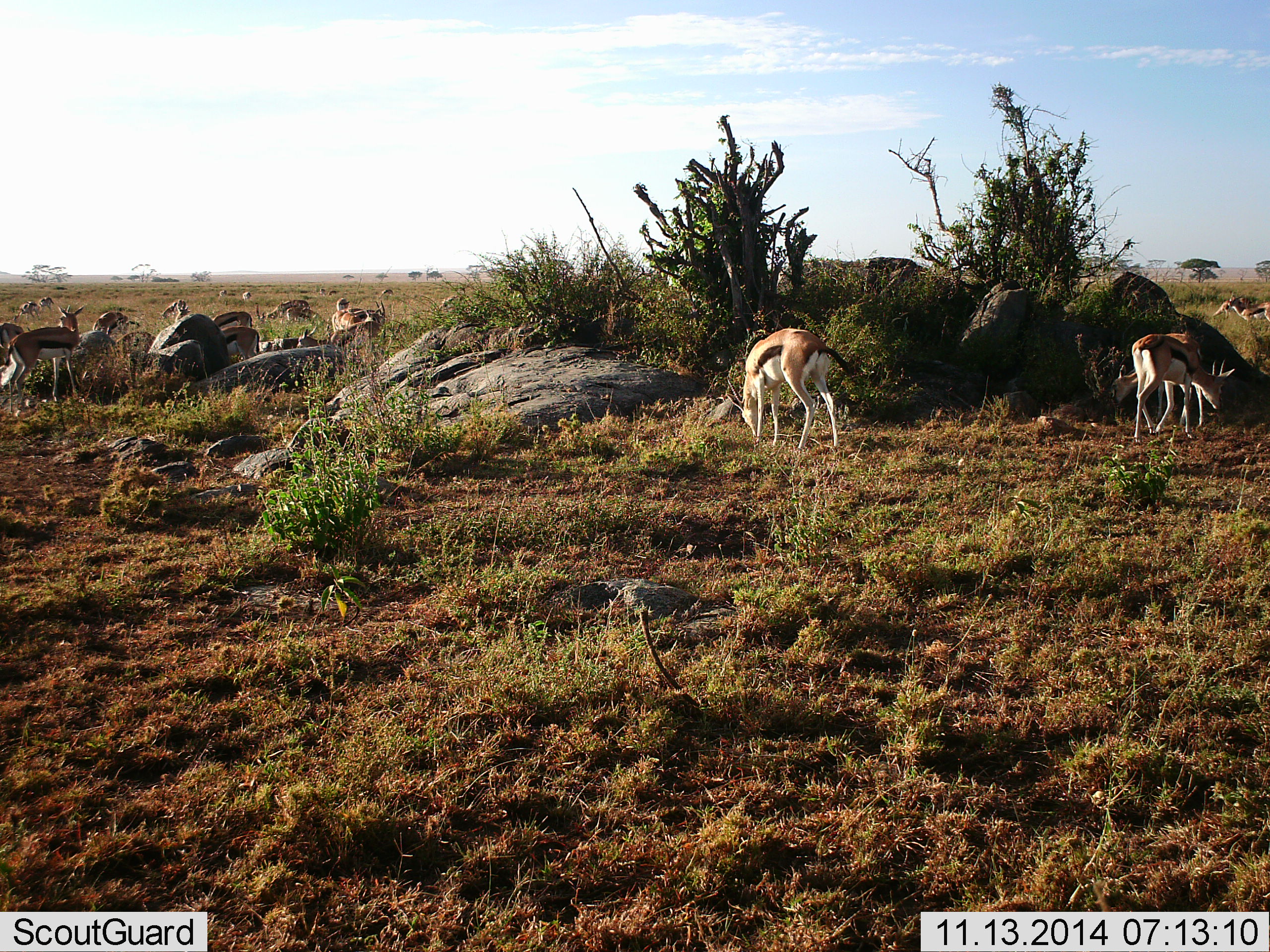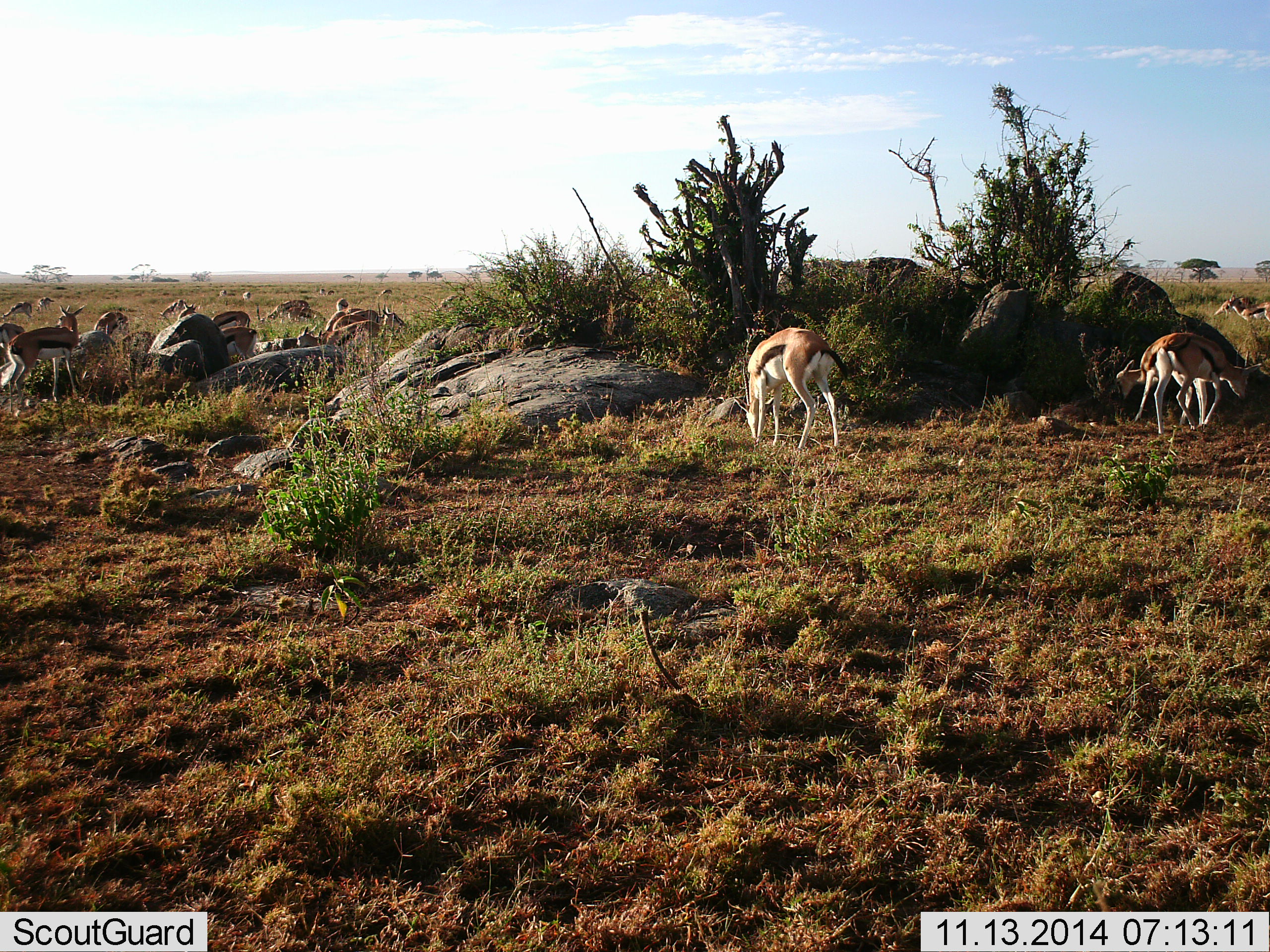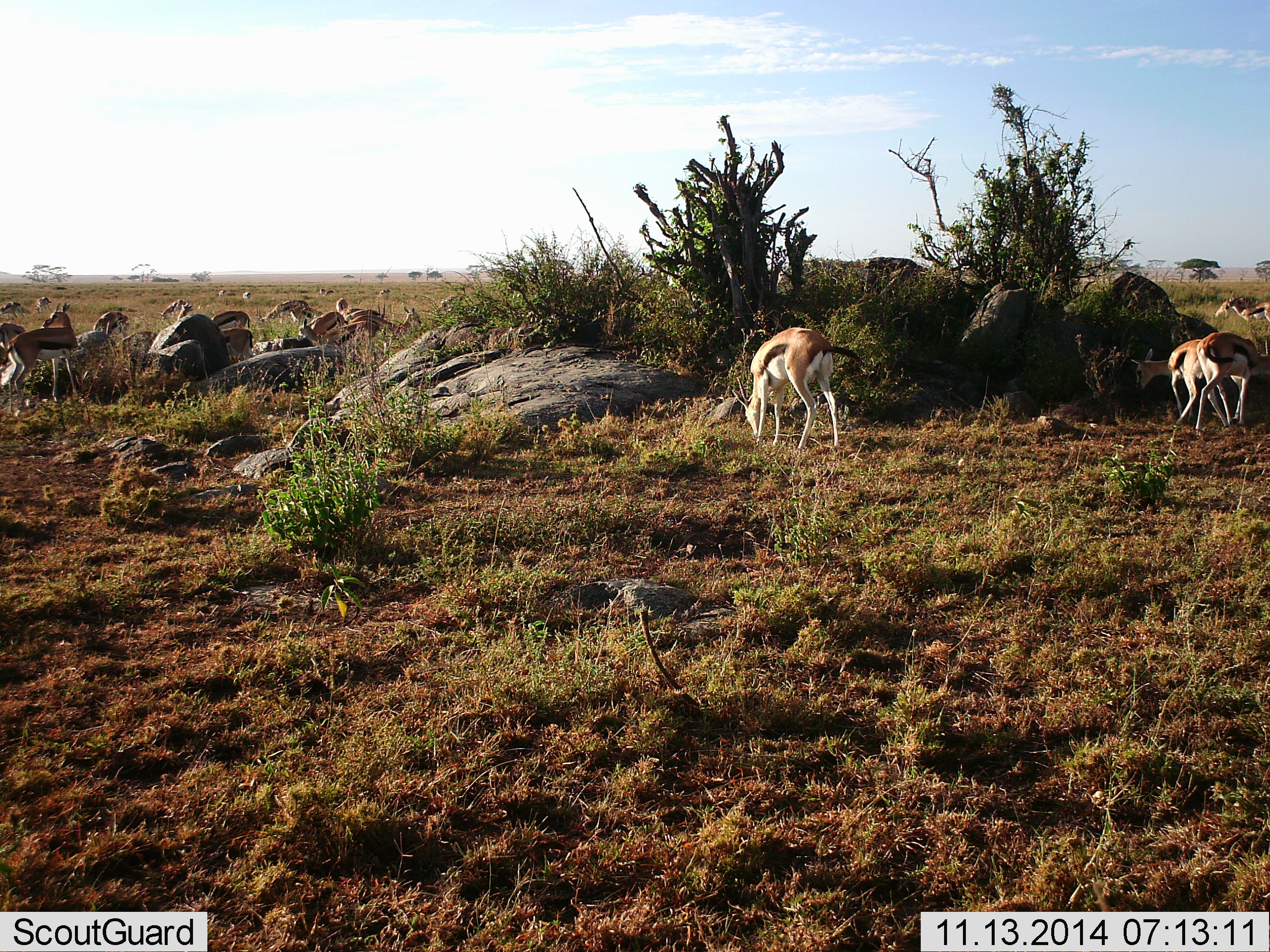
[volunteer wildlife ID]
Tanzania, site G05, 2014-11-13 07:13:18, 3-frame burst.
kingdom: Animalia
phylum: Chordata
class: Mammalia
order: Artiodactyla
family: Bovidae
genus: Eudorcas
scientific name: Eudorcas thomsonii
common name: thomson's gazelle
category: gazellethomsons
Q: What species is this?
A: Gazellethomsons (thomson's gazelle) (Eudorcas thomsonii).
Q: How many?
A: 11-50.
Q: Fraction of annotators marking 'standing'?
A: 55%.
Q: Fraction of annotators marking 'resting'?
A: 27%.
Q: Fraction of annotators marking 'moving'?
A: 27%.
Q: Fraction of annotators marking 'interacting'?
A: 18%.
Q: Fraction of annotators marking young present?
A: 0%.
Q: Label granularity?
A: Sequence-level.